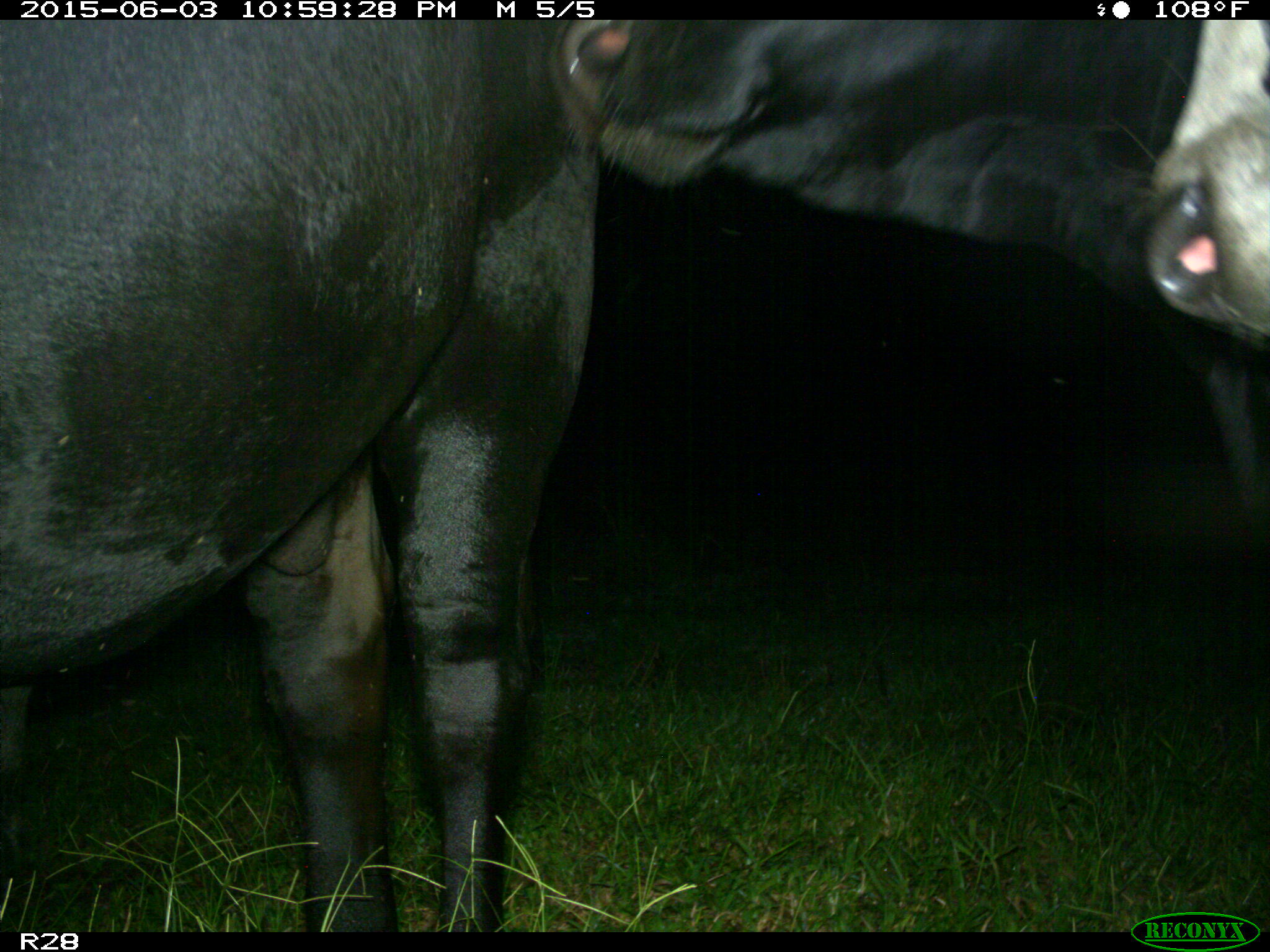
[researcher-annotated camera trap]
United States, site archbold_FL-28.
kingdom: Animalia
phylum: Chordata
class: Mammalia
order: Artiodactyla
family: Bovidae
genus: Bos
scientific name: Bos taurus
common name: domestic cow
Bos taurus (domestic cow).